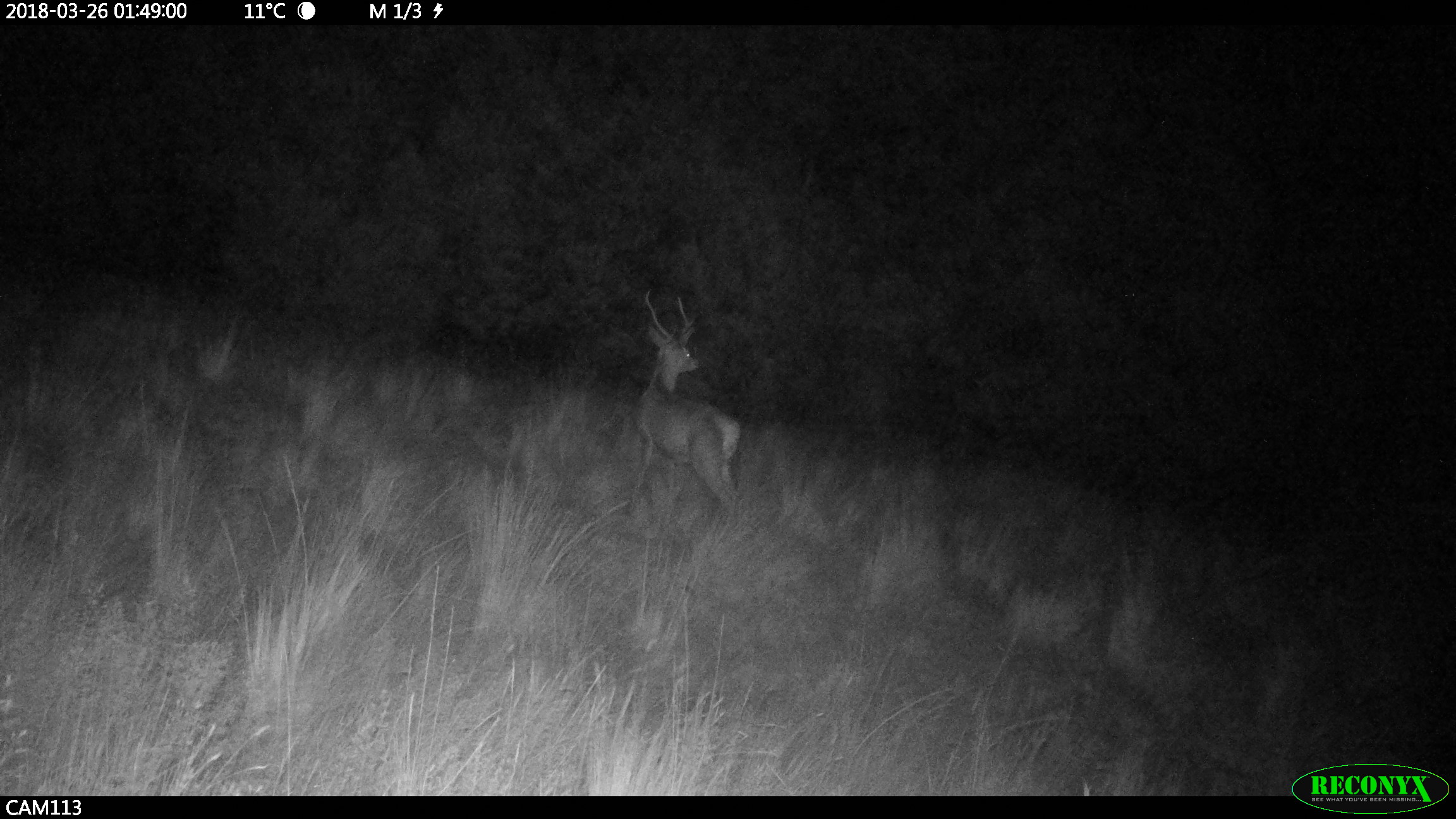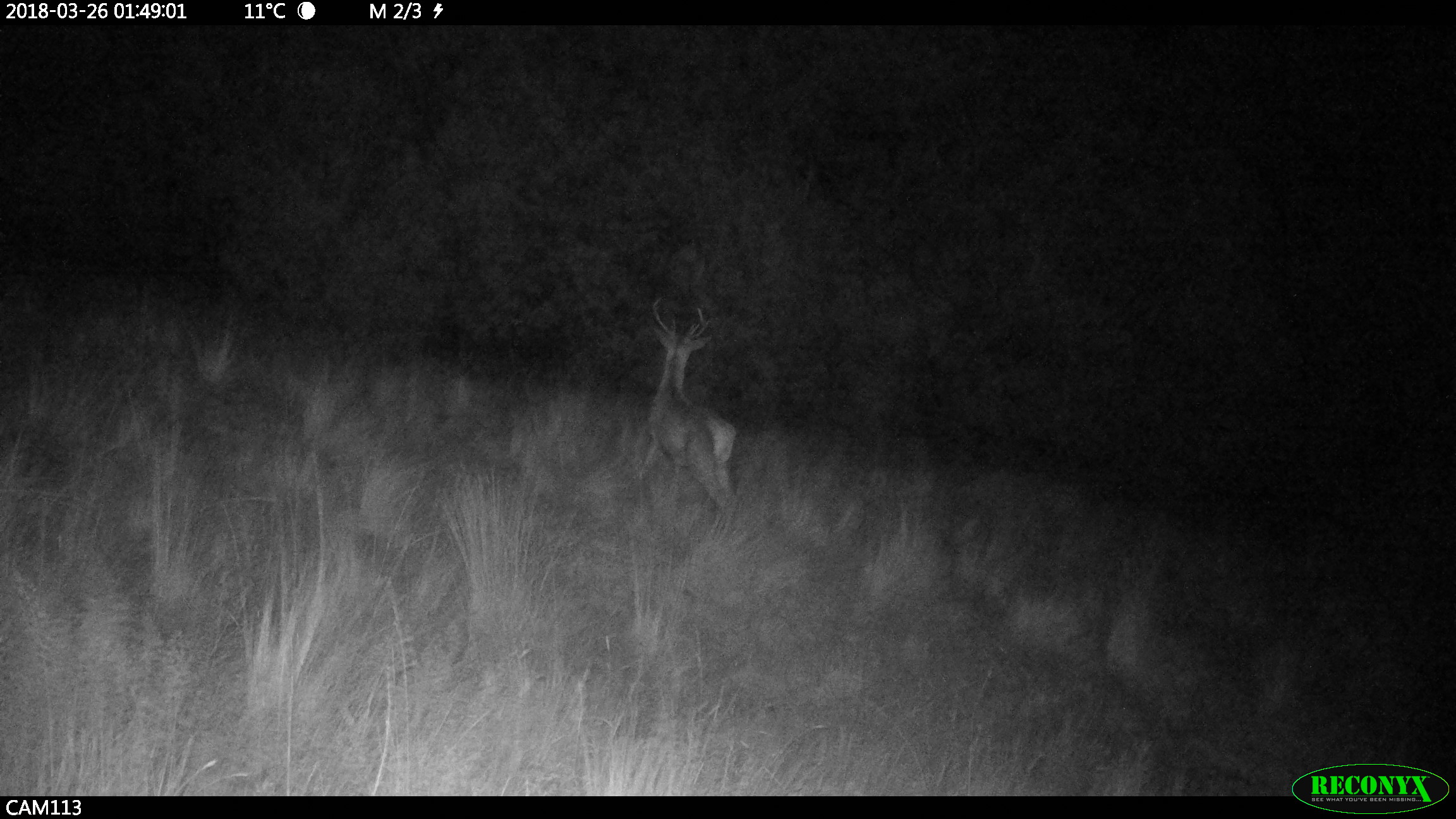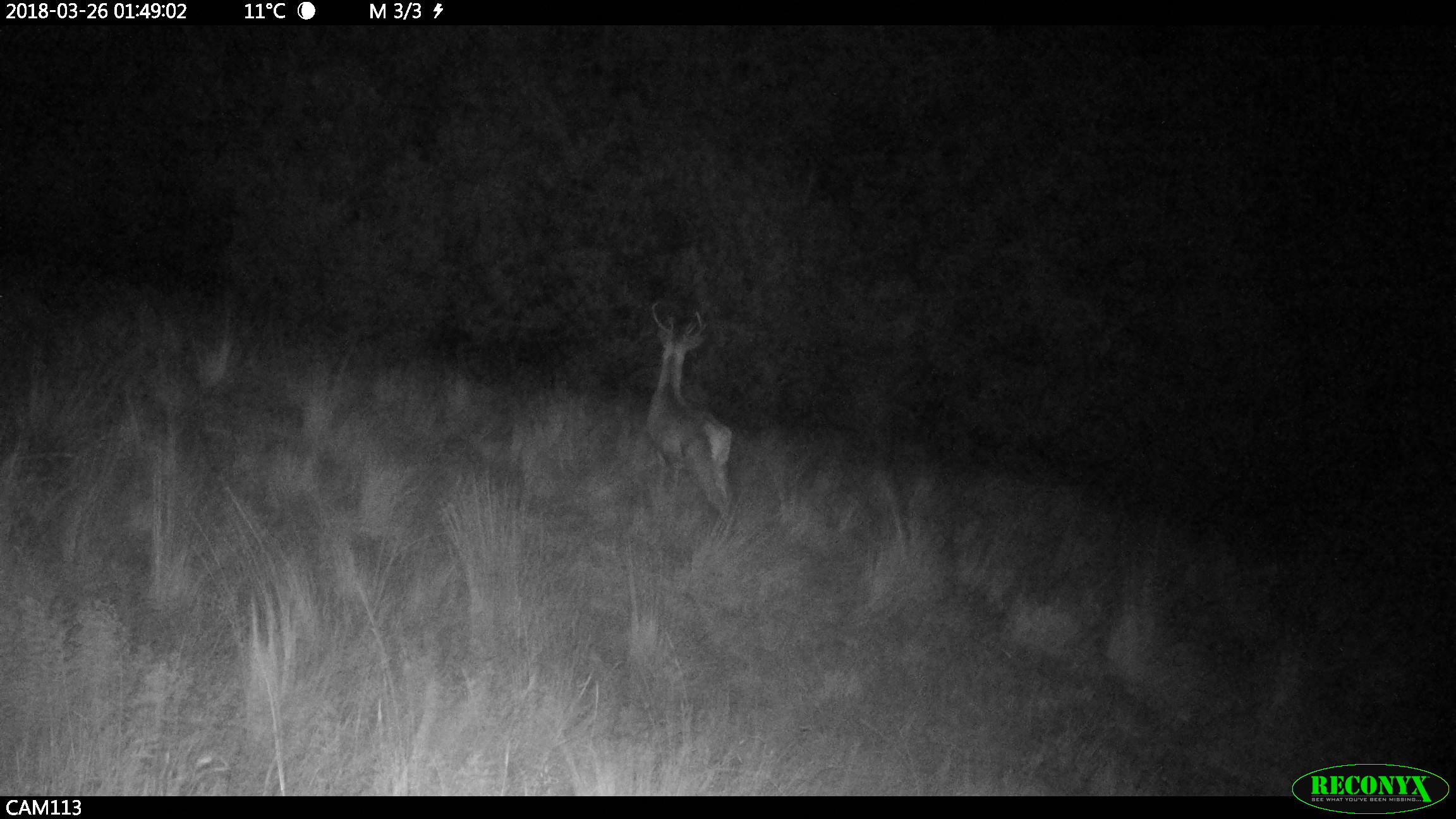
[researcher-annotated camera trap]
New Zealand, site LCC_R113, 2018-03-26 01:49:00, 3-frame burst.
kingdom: Animalia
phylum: Chordata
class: Mammalia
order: Artiodactyla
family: Cervidae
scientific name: Cervidae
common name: deer